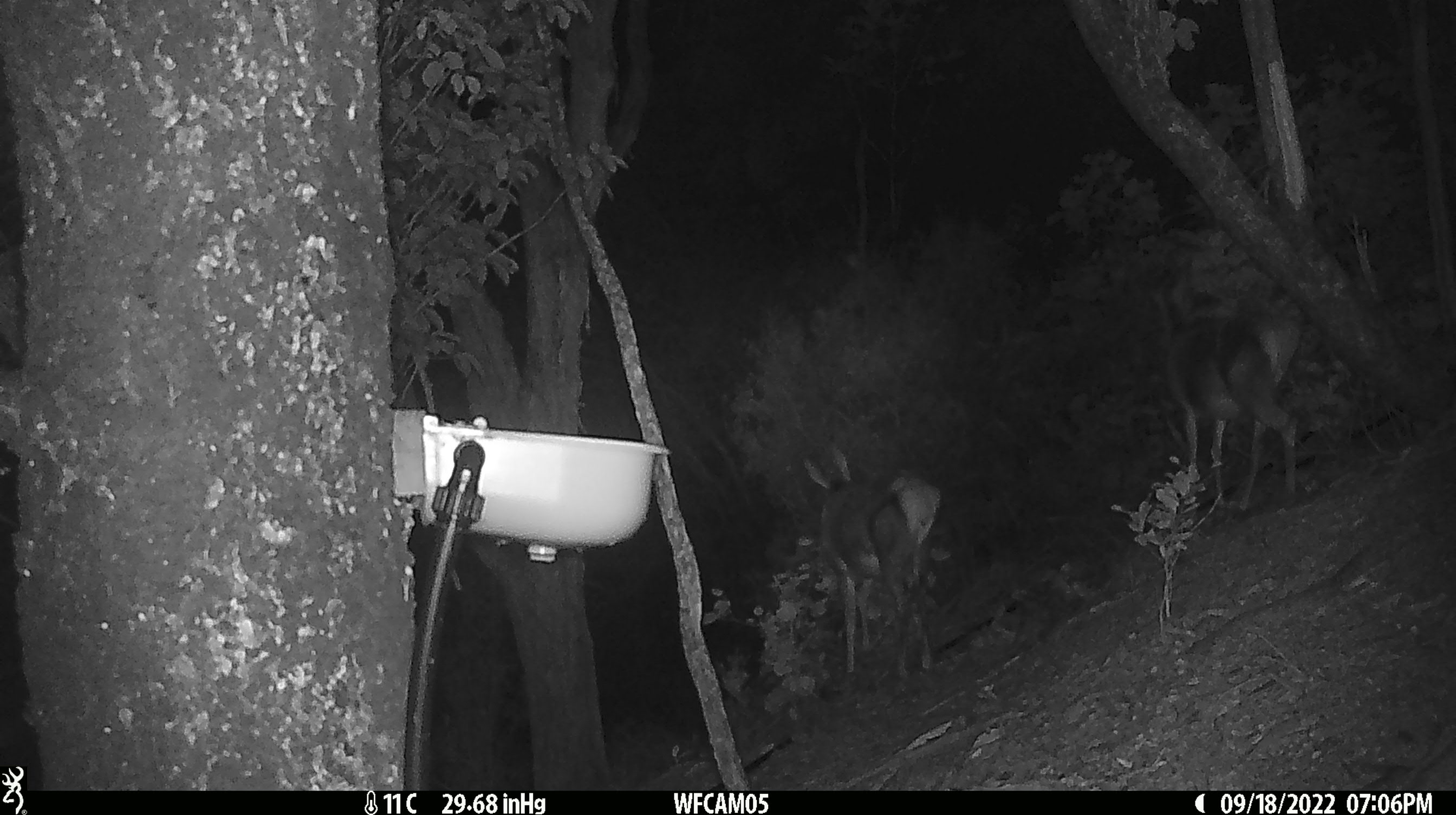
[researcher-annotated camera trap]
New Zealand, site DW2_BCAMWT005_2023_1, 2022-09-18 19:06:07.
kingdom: Animalia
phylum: Chordata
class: Mammalia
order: Artiodactyla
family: Cervidae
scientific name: Cervidae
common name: deer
Deer (Cervidae).